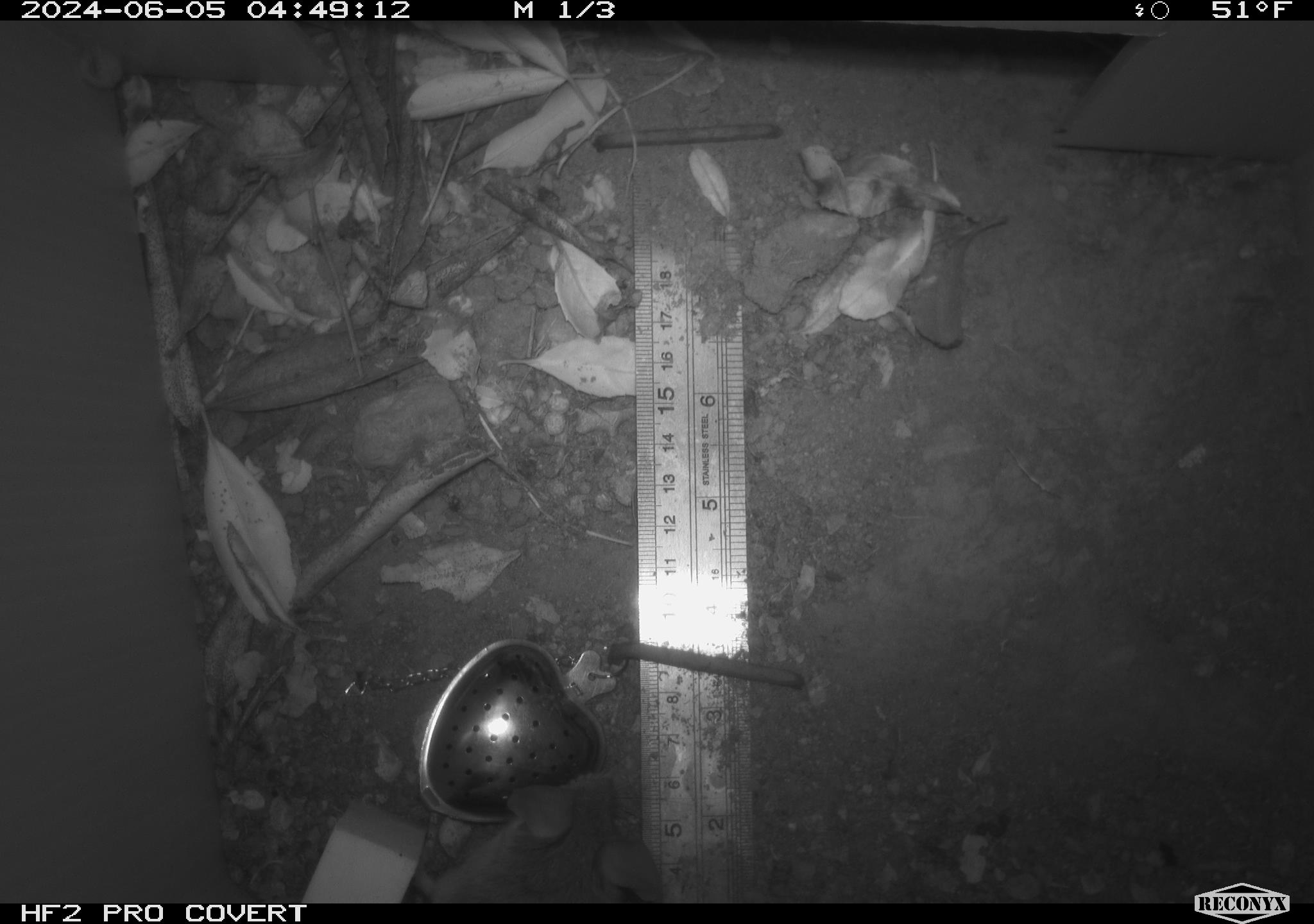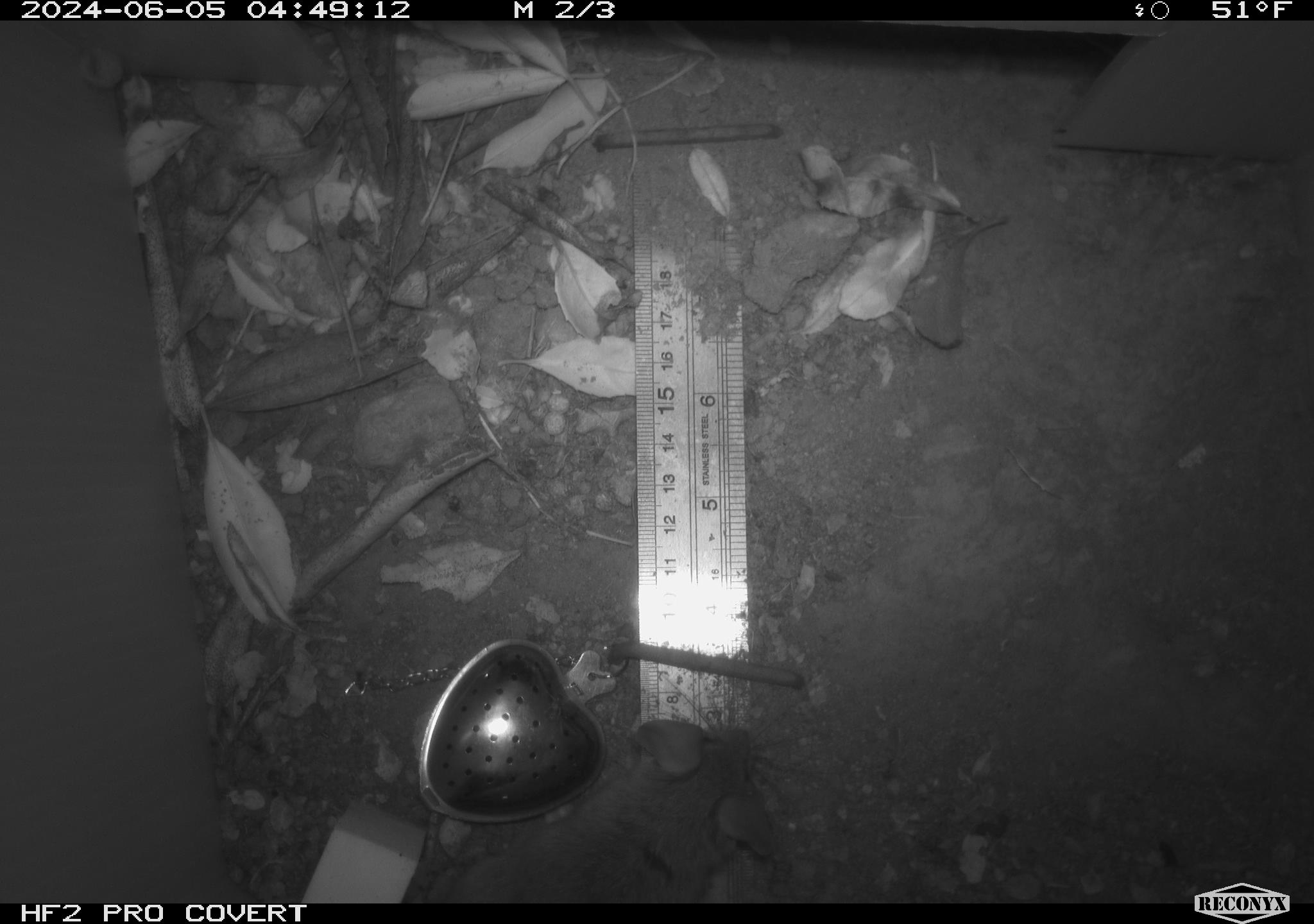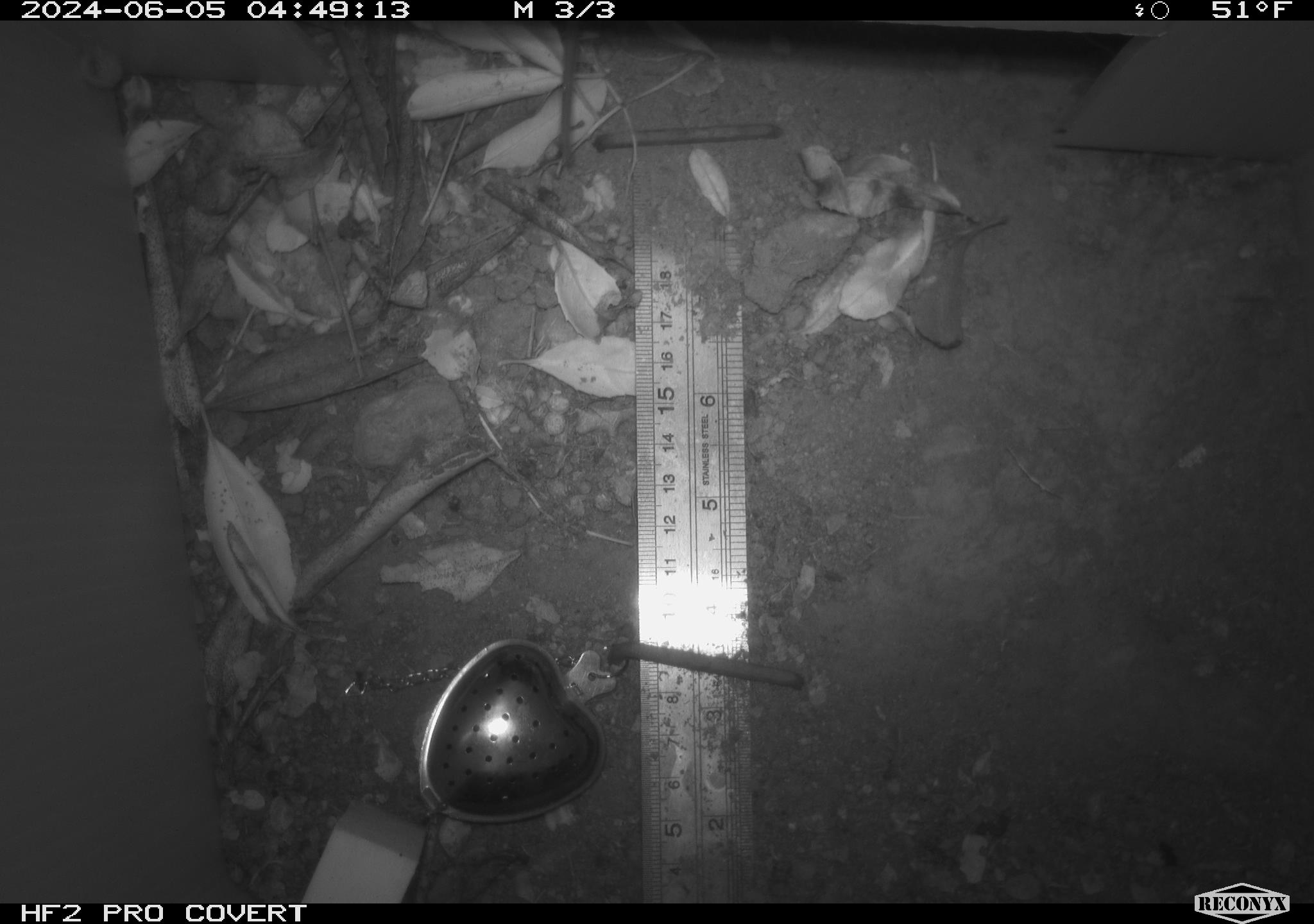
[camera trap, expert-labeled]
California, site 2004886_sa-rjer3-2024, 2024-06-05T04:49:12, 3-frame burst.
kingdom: Animalia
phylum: Chordata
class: Mammalia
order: Rodentia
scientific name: Rodentia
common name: mouse species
Mouse species (Rodentia).